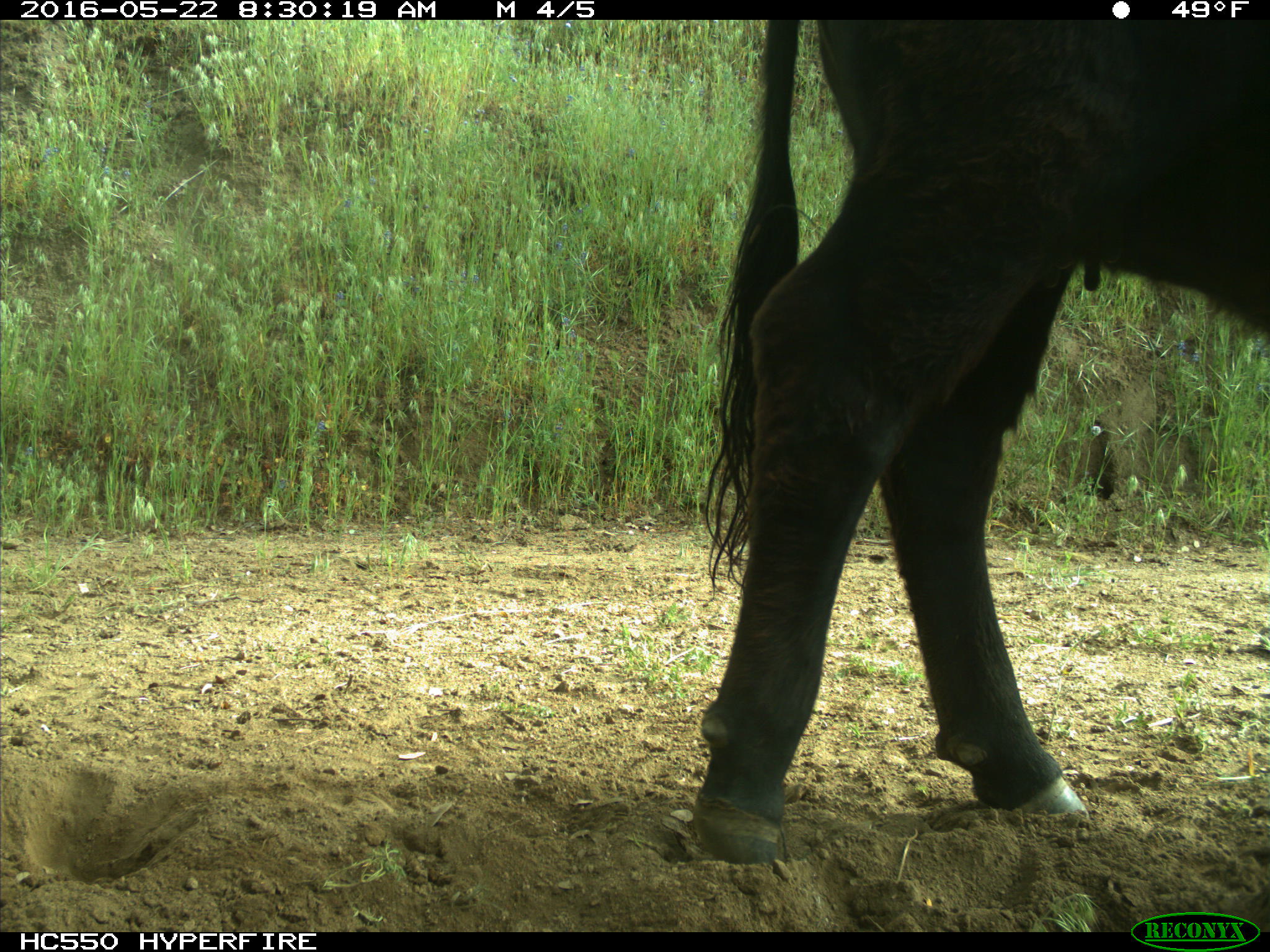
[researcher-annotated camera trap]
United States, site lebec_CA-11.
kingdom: Animalia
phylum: Chordata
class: Mammalia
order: Artiodactyla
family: Bovidae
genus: Bos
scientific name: Bos taurus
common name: domestic cow